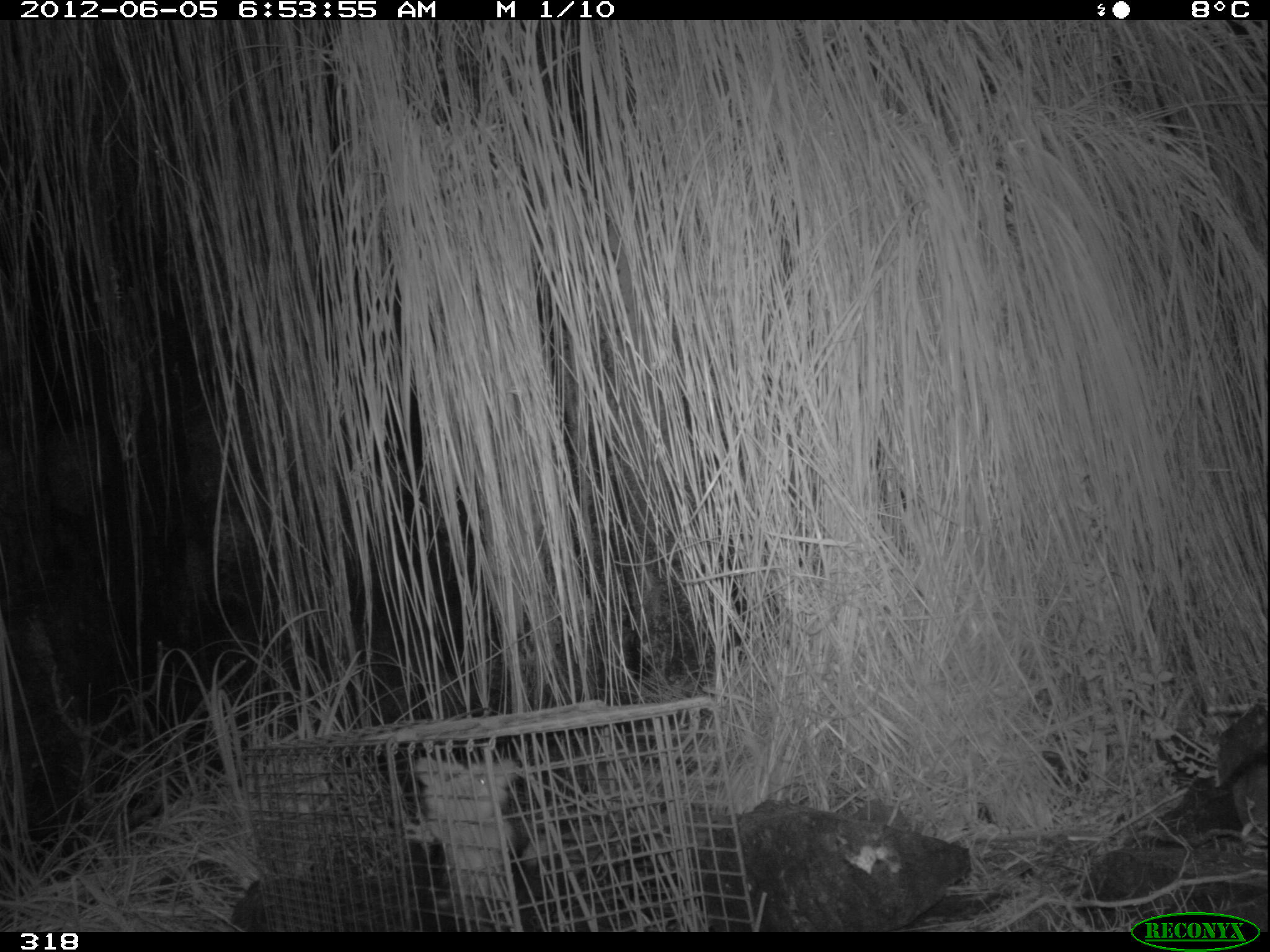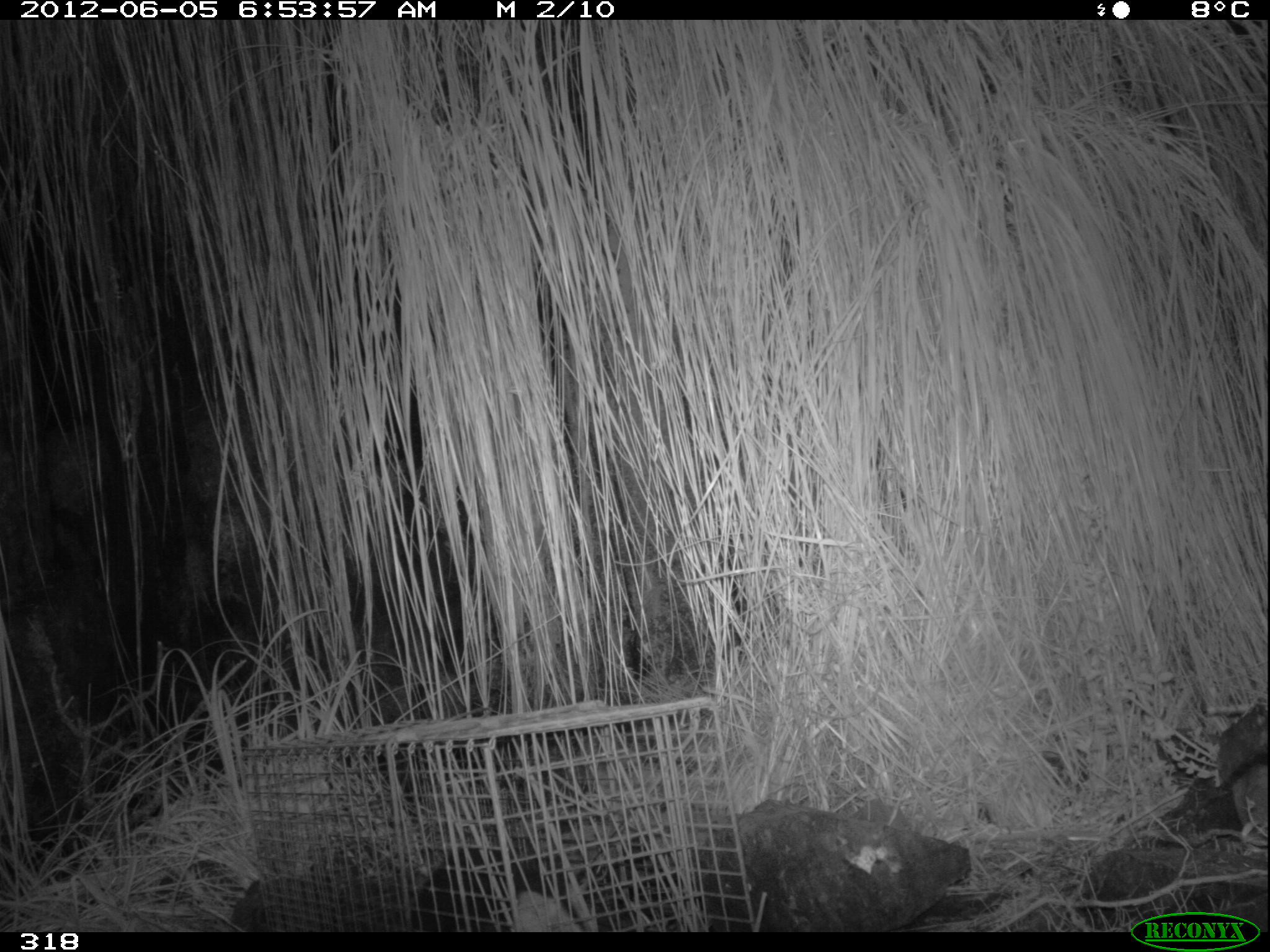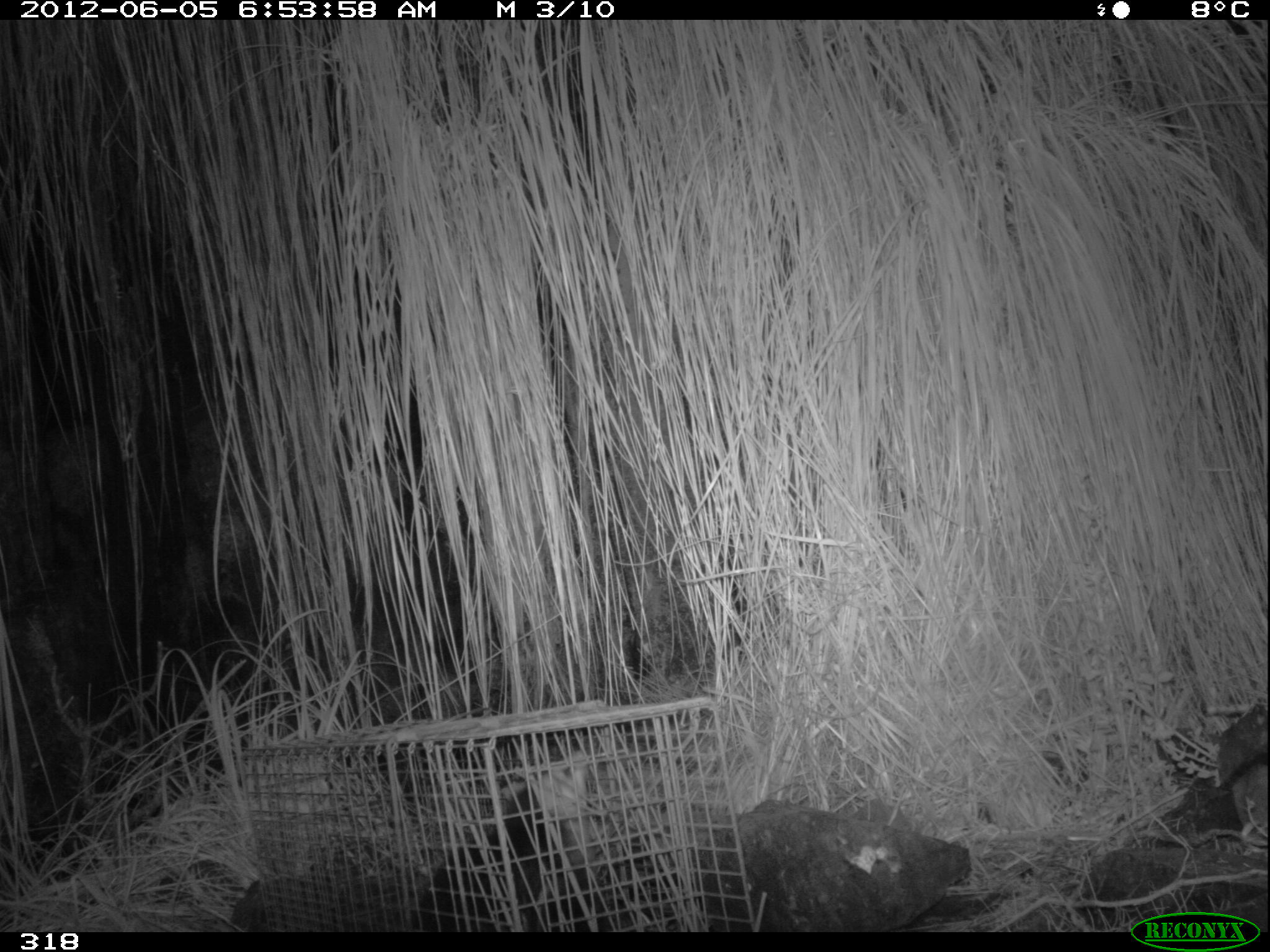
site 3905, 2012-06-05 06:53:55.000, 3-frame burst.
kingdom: Animalia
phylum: Chordata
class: Mammalia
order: Didelphimorphia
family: Didelphidae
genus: Didelphis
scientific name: Didelphis pernigra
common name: andean white-eared opossum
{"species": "Didelphis pernigra (andean white-eared opossum)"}